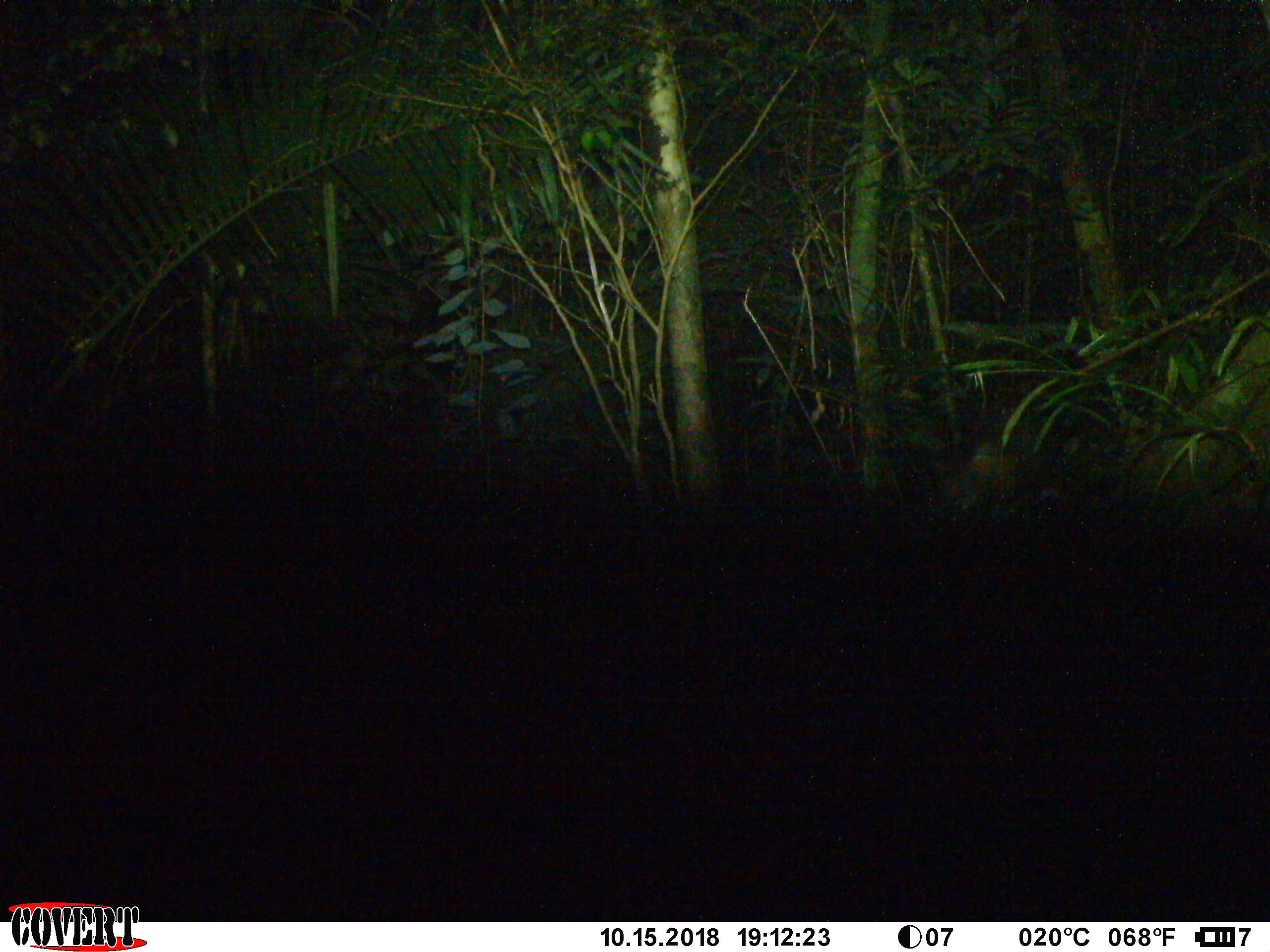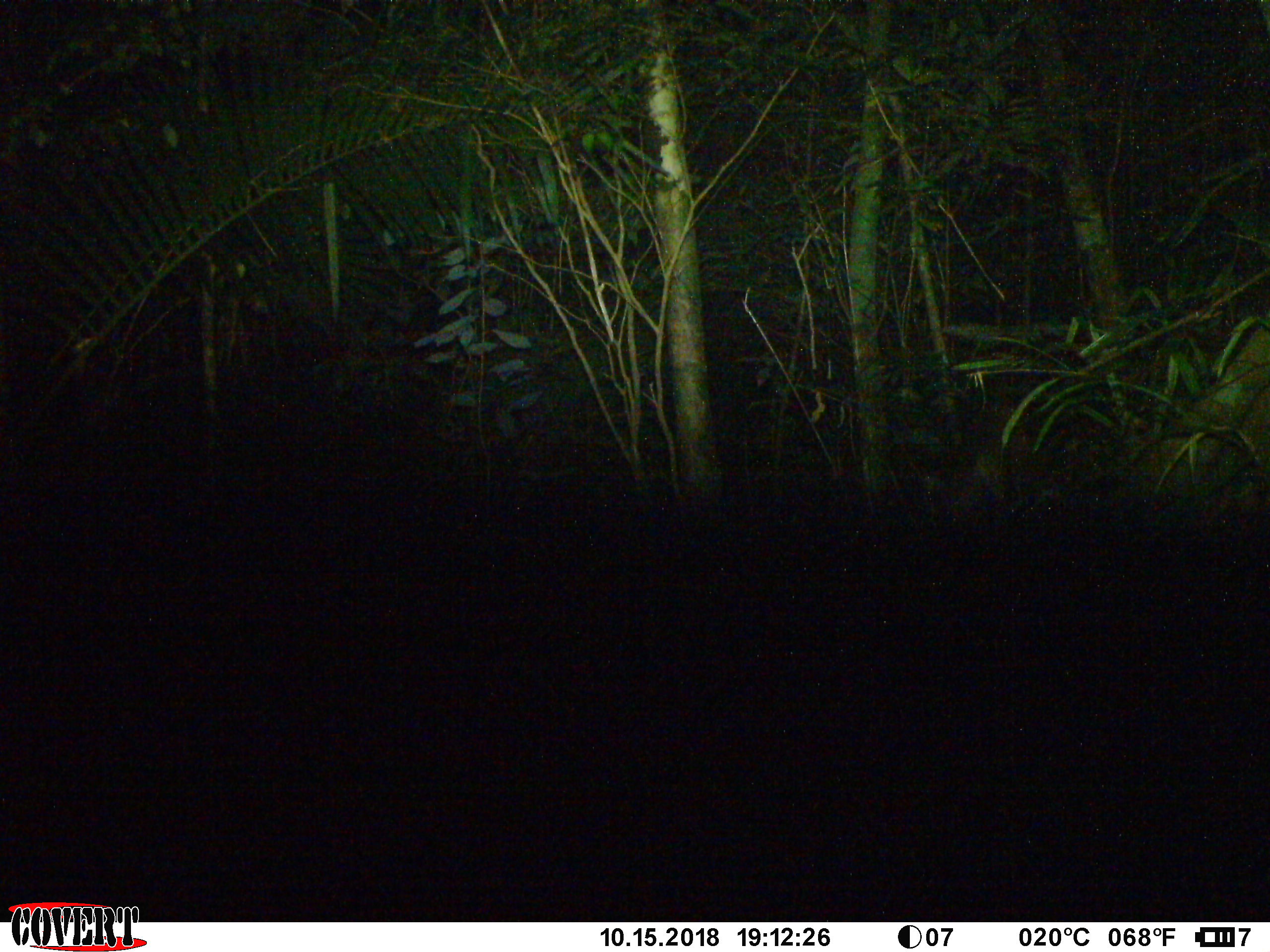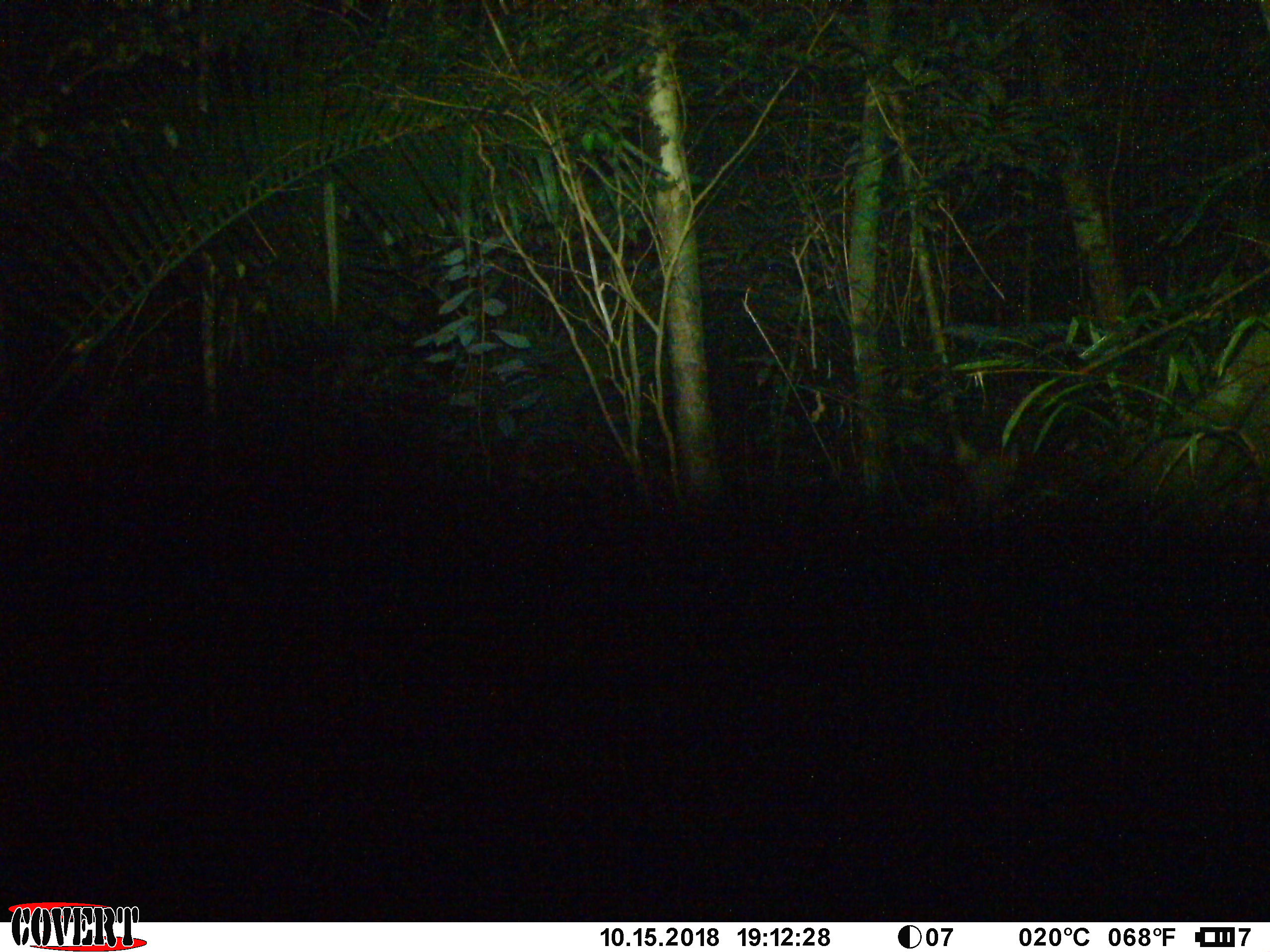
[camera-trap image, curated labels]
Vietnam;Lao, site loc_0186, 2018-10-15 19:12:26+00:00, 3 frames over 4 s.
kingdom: Animalia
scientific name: Animalia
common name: animal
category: unidentified animal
Unidentified animal (animal) (Animalia). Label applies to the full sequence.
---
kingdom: Animalia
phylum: Chordata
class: Mammalia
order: Artiodactyla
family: Suidae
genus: Sus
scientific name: Sus scrofa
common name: eurasian wild pig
Eurasian wild pig (Sus scrofa). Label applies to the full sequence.